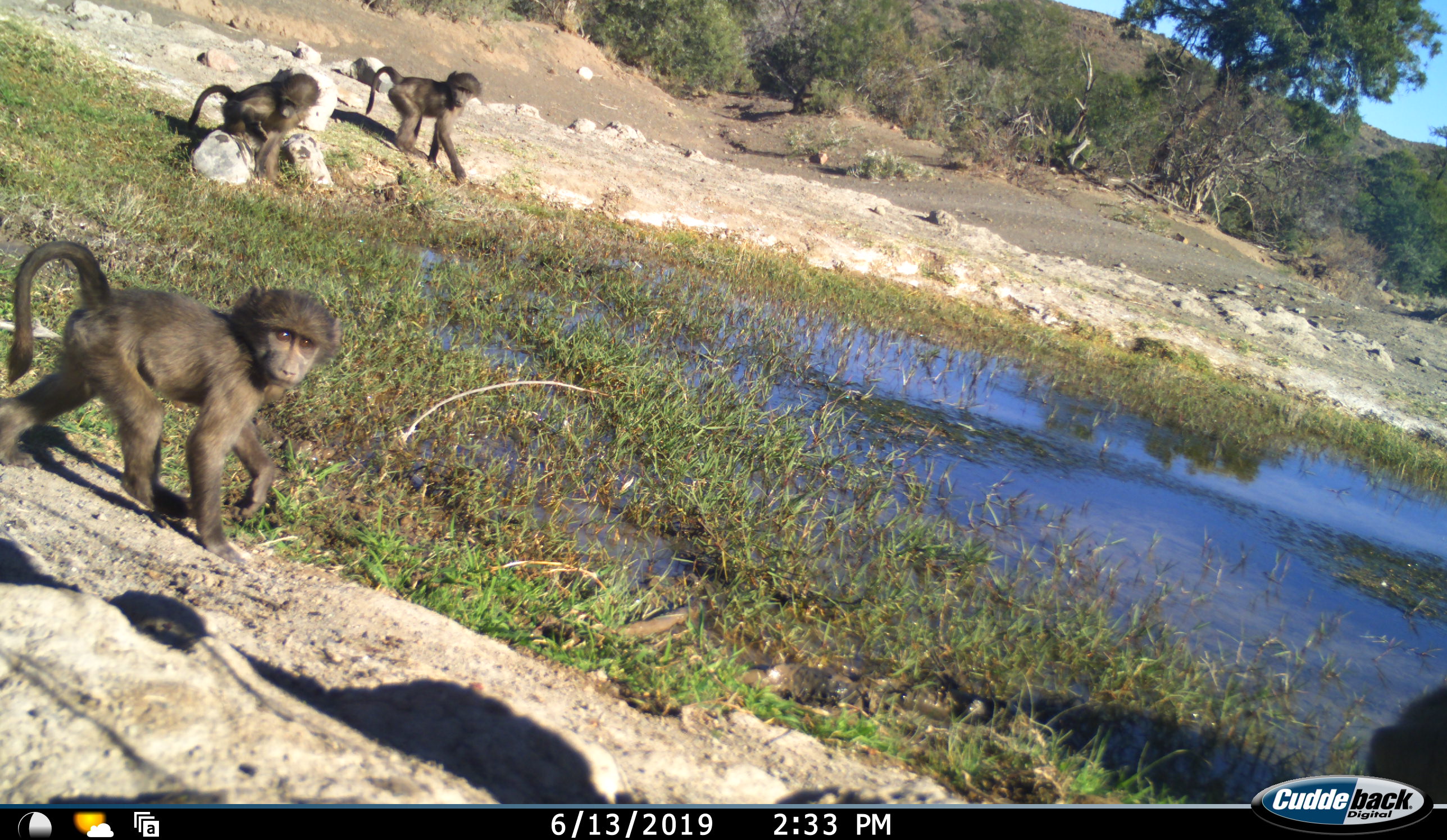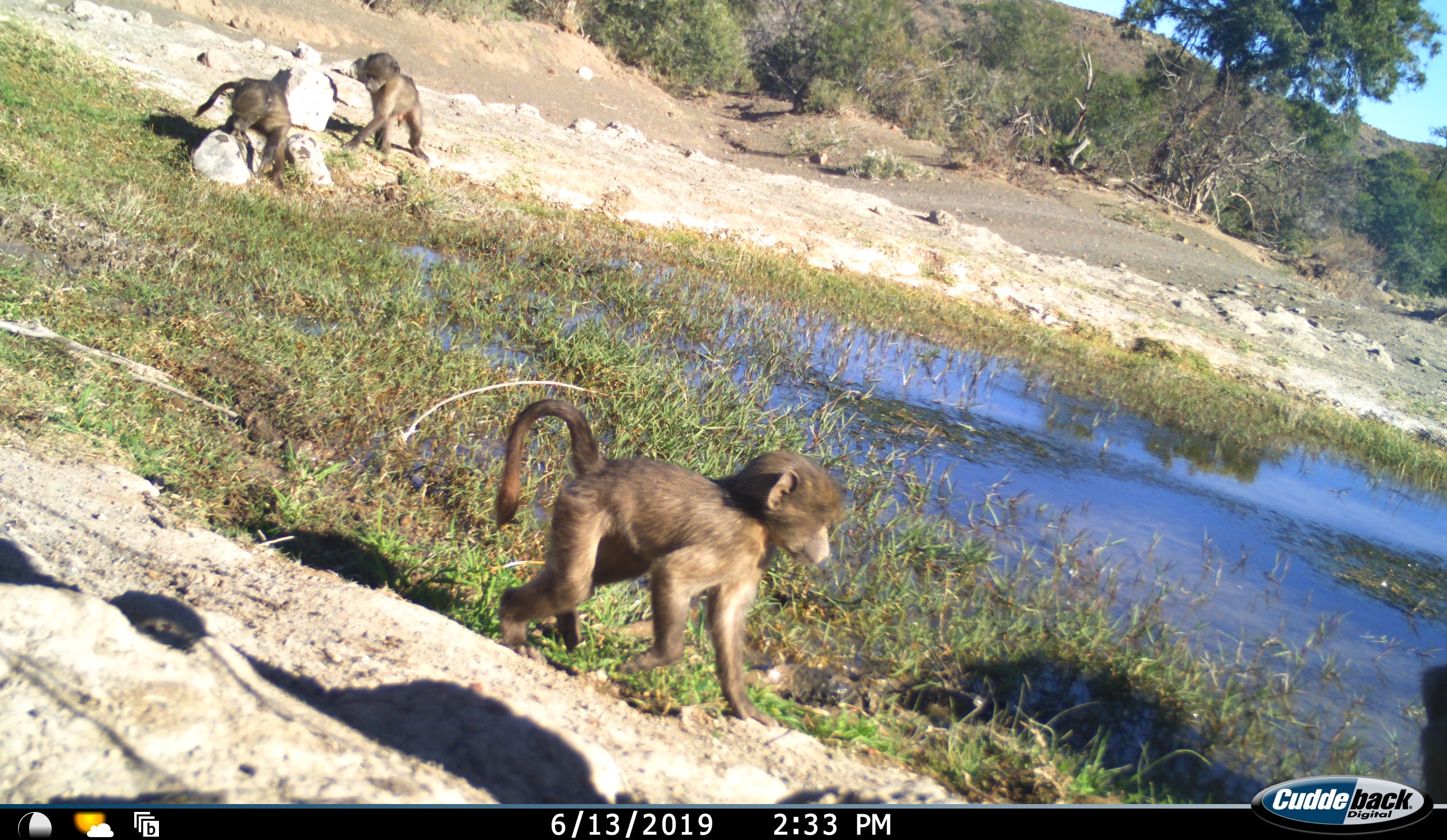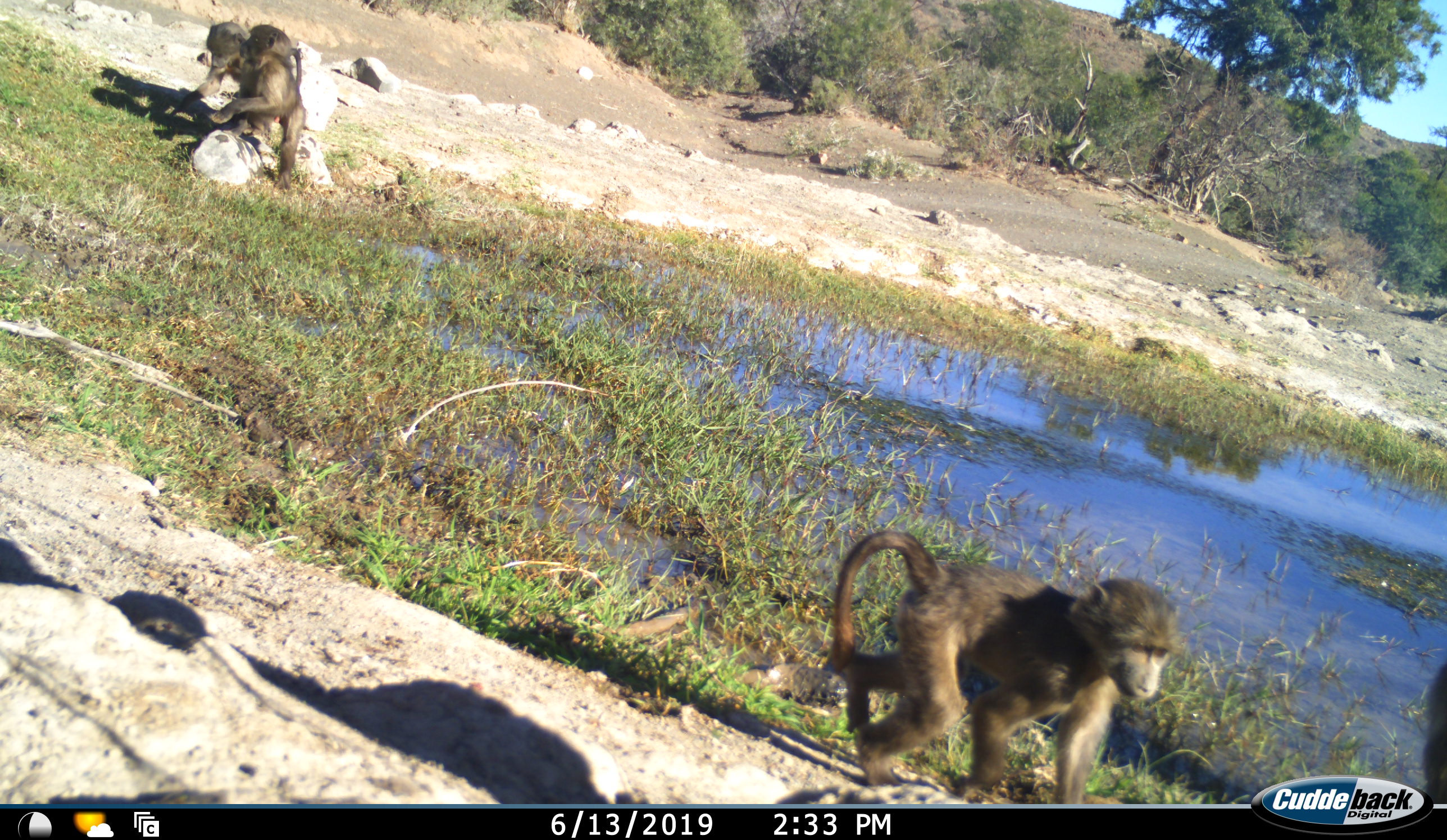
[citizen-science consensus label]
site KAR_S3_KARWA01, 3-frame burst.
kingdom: Animalia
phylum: Chordata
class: Mammalia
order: Primates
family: Cercopithecidae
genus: Papio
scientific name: Papio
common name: baboon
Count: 4.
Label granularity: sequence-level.